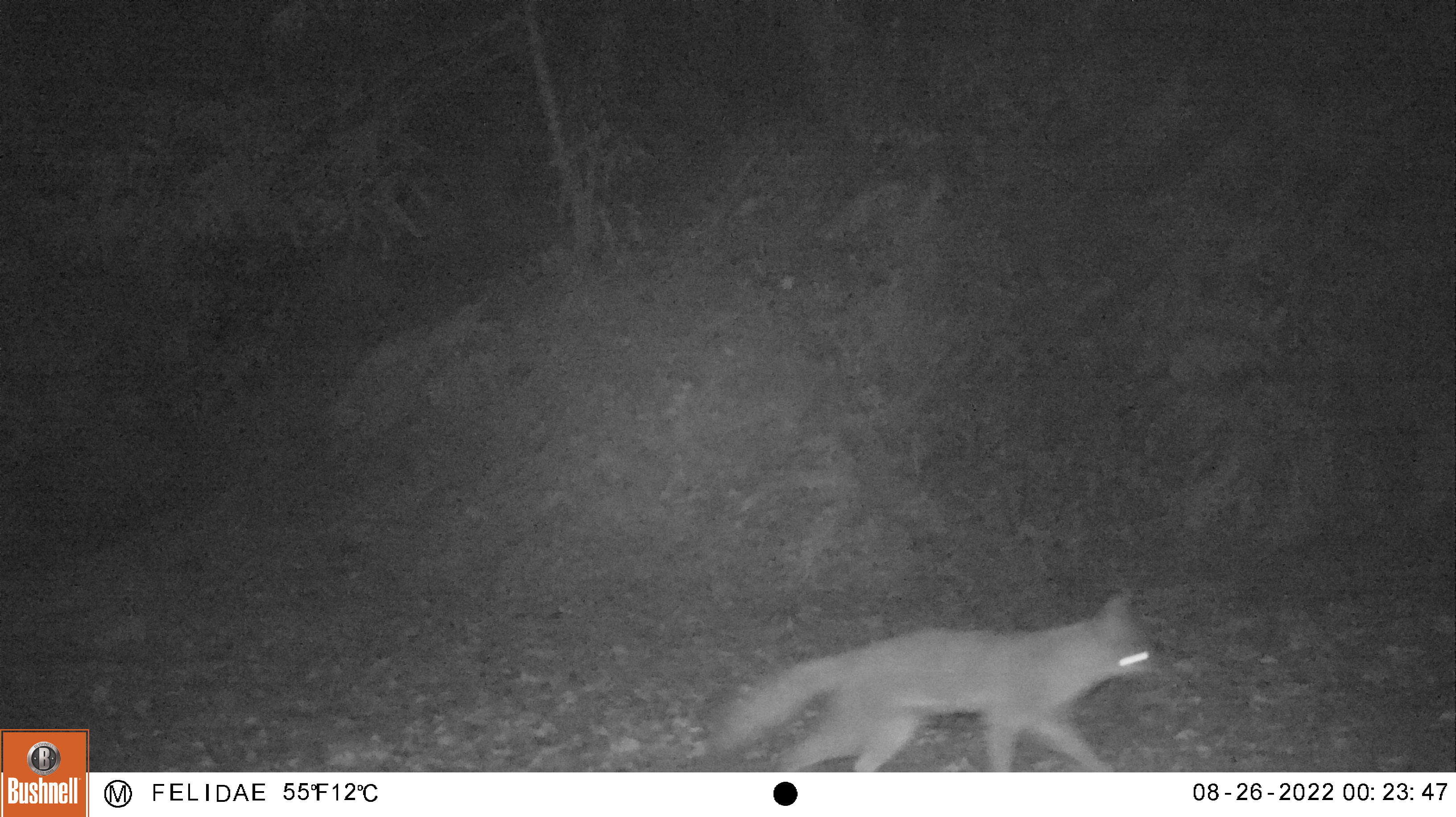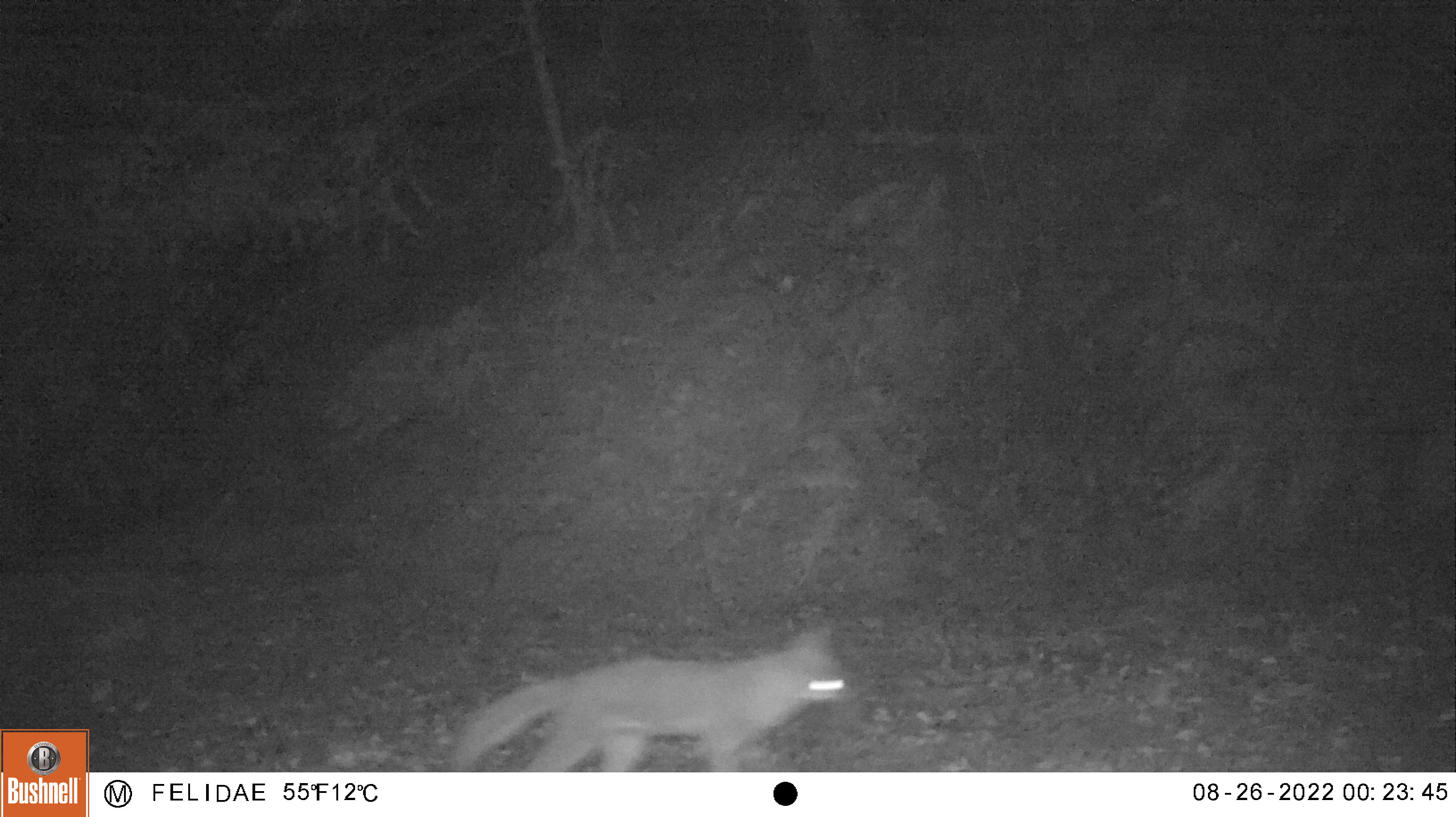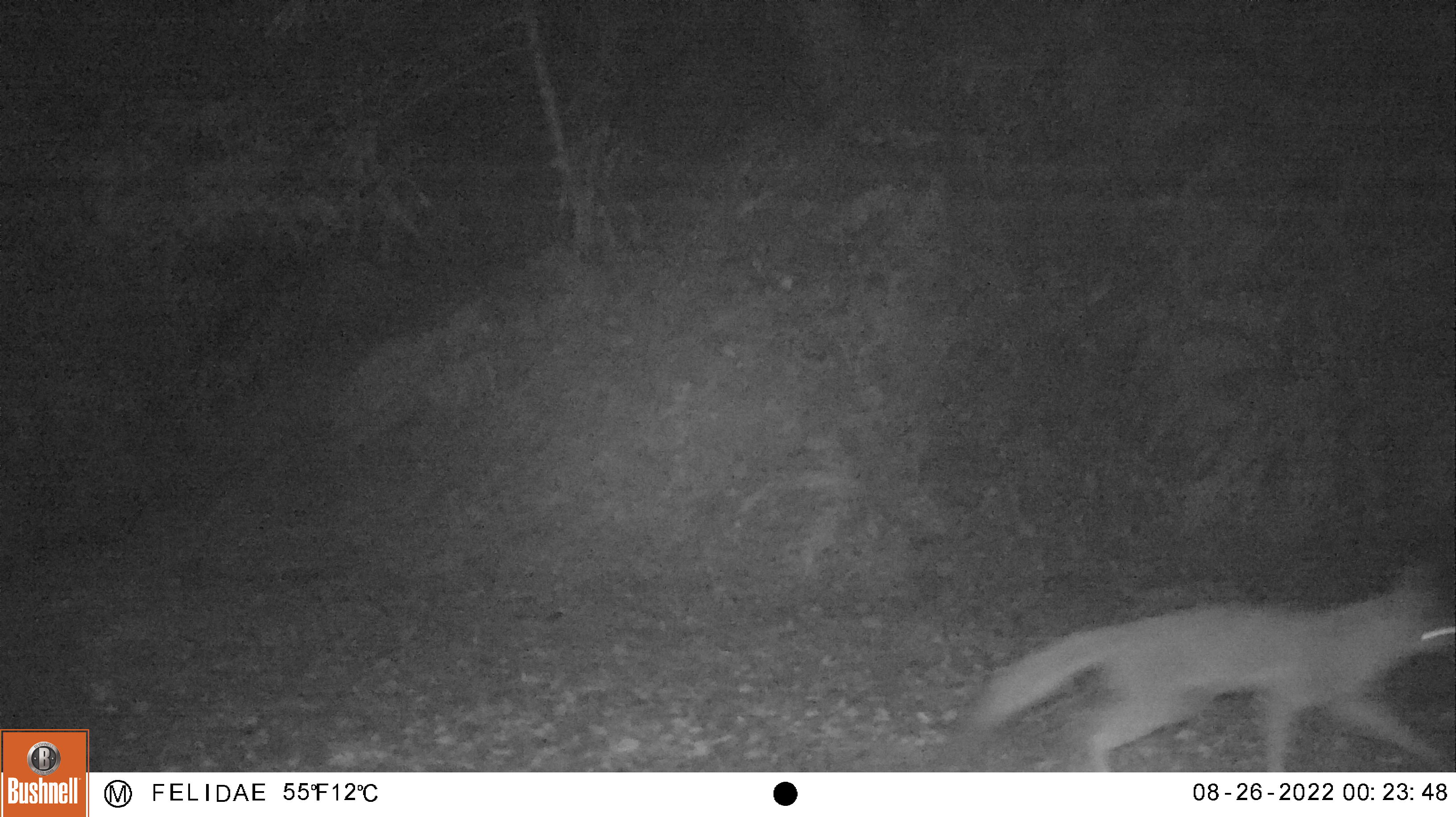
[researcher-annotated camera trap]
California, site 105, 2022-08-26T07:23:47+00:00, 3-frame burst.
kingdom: Animalia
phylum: Chordata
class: Mammalia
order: Carnivora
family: Canidae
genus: Urocyon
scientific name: Urocyon cinereoargenteus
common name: gray fox